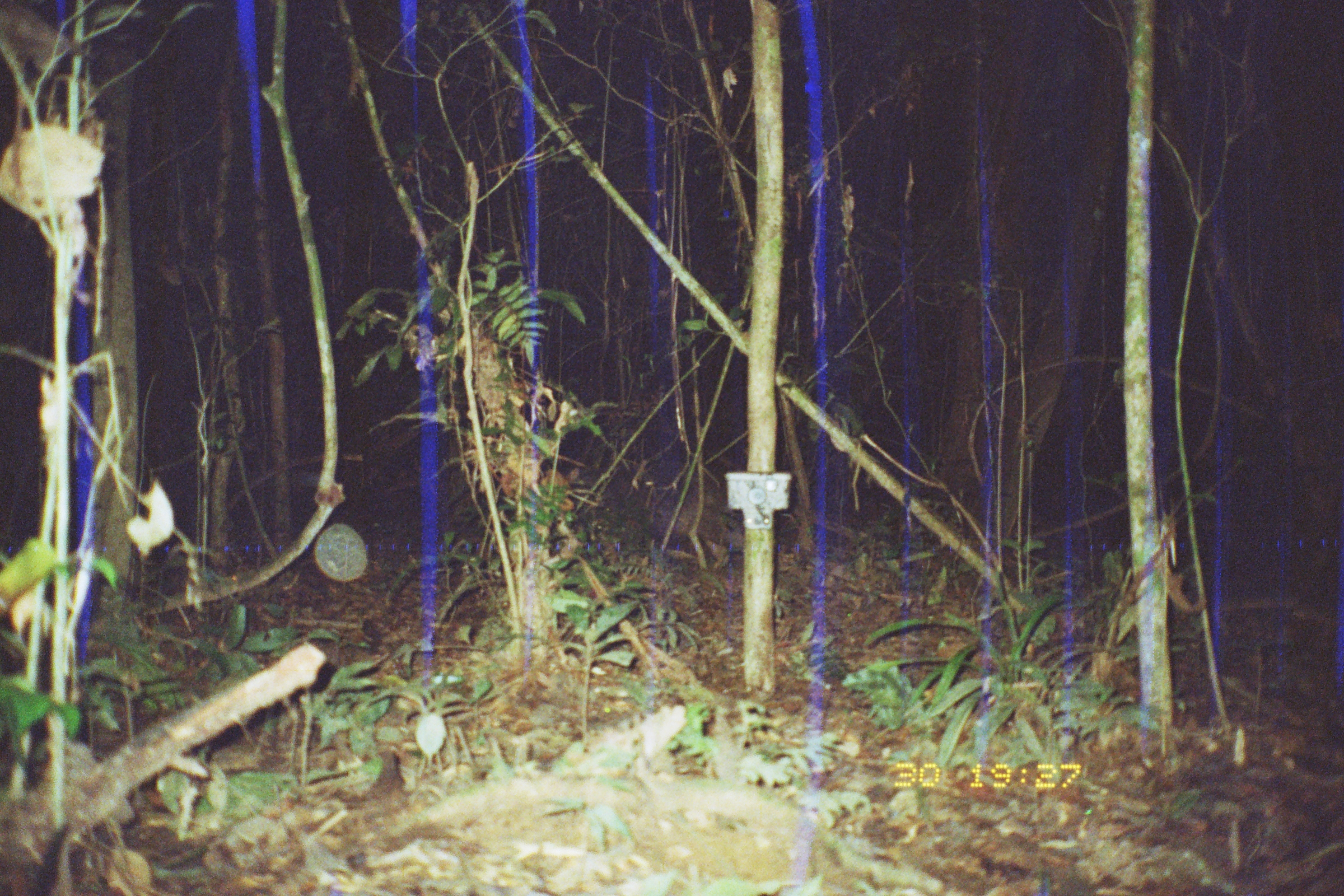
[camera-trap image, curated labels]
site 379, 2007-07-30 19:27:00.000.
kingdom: Animalia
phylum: Chordata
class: Mammalia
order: Artiodactyla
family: Tayassuidae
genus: Tayassu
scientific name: Tayassu pecari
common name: white-lipped peccary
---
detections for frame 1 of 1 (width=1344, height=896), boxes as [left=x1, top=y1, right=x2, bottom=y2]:
tayassu pecari: [left=630, top=476, right=743, bottom=569]